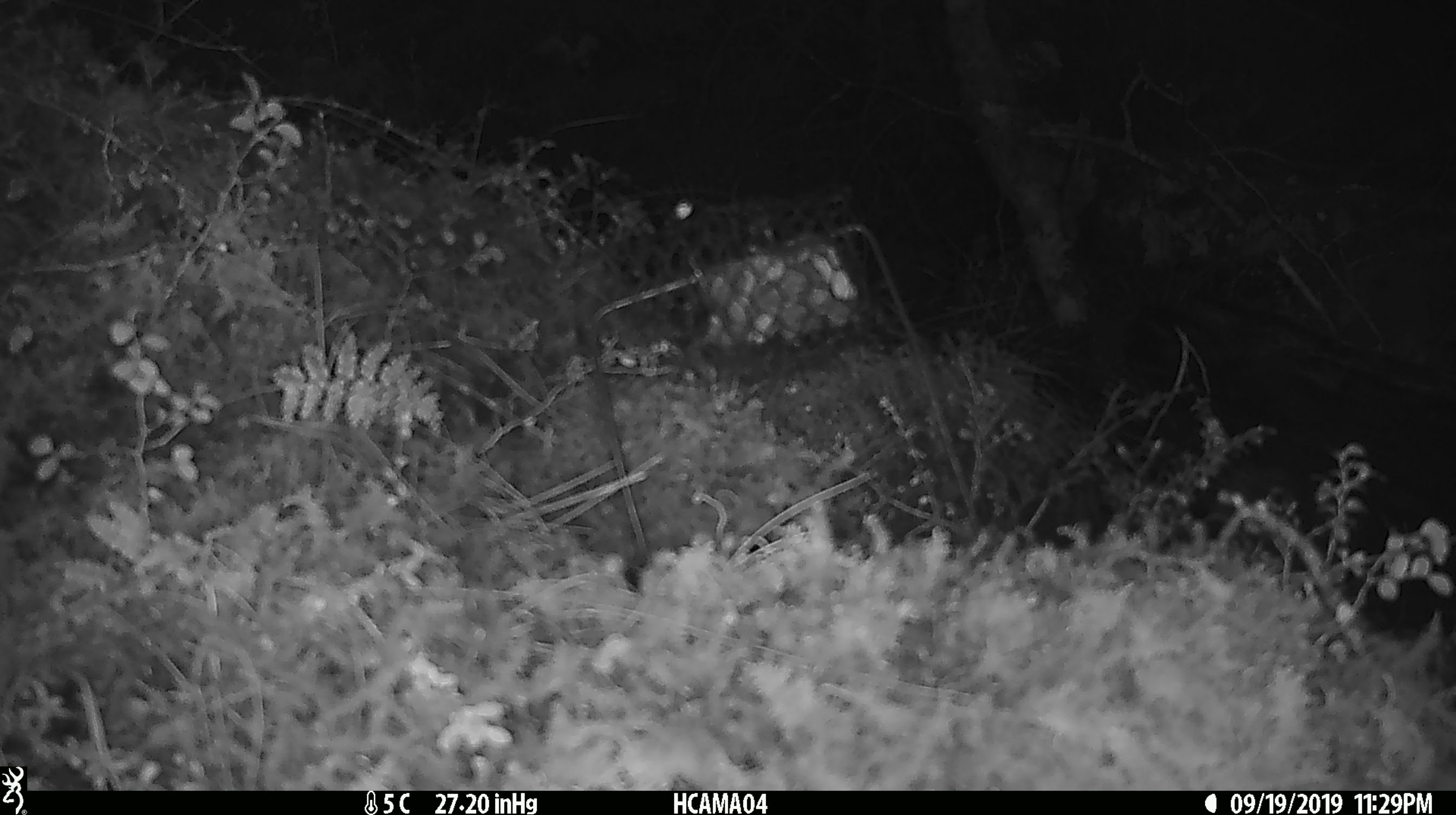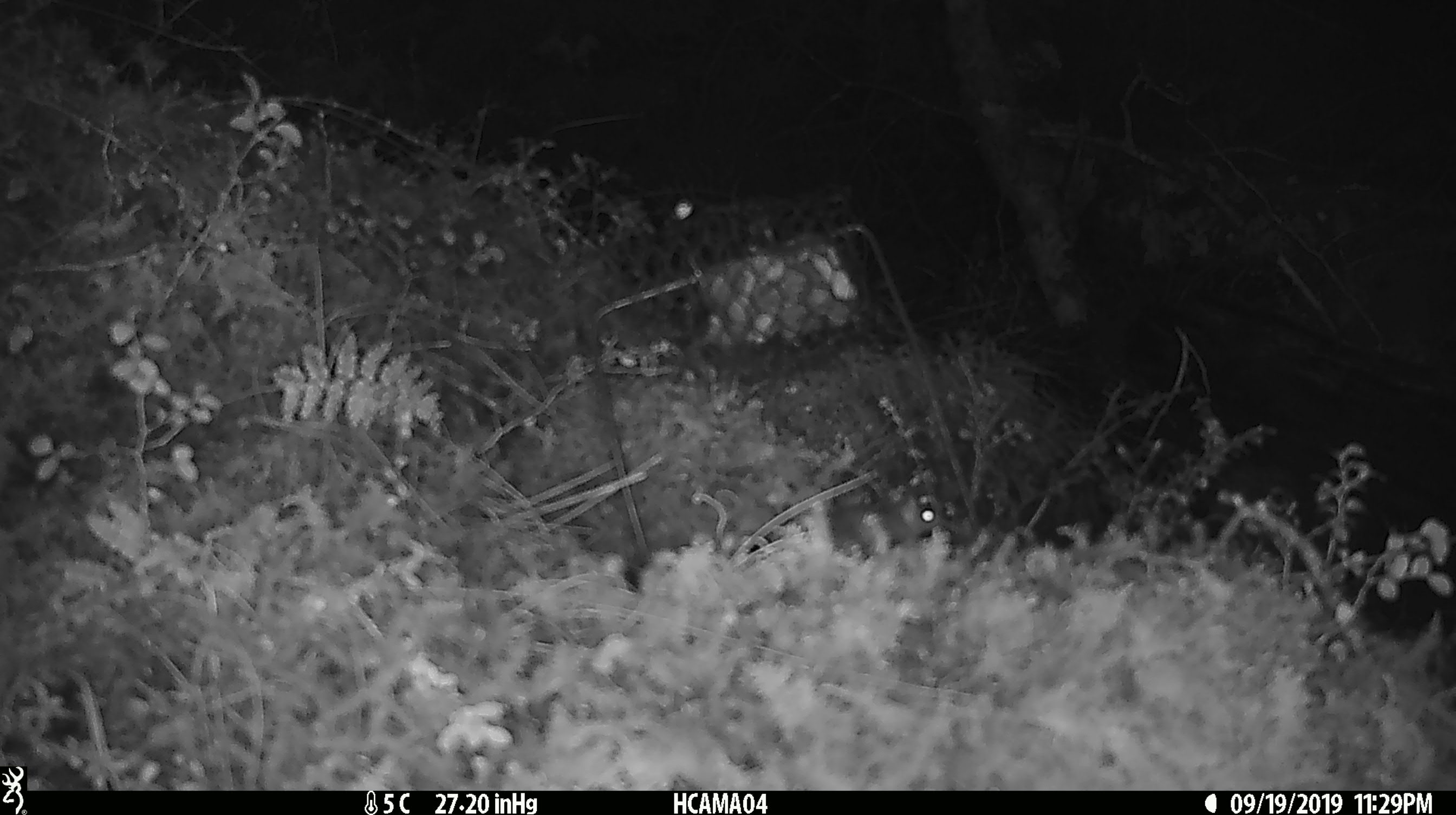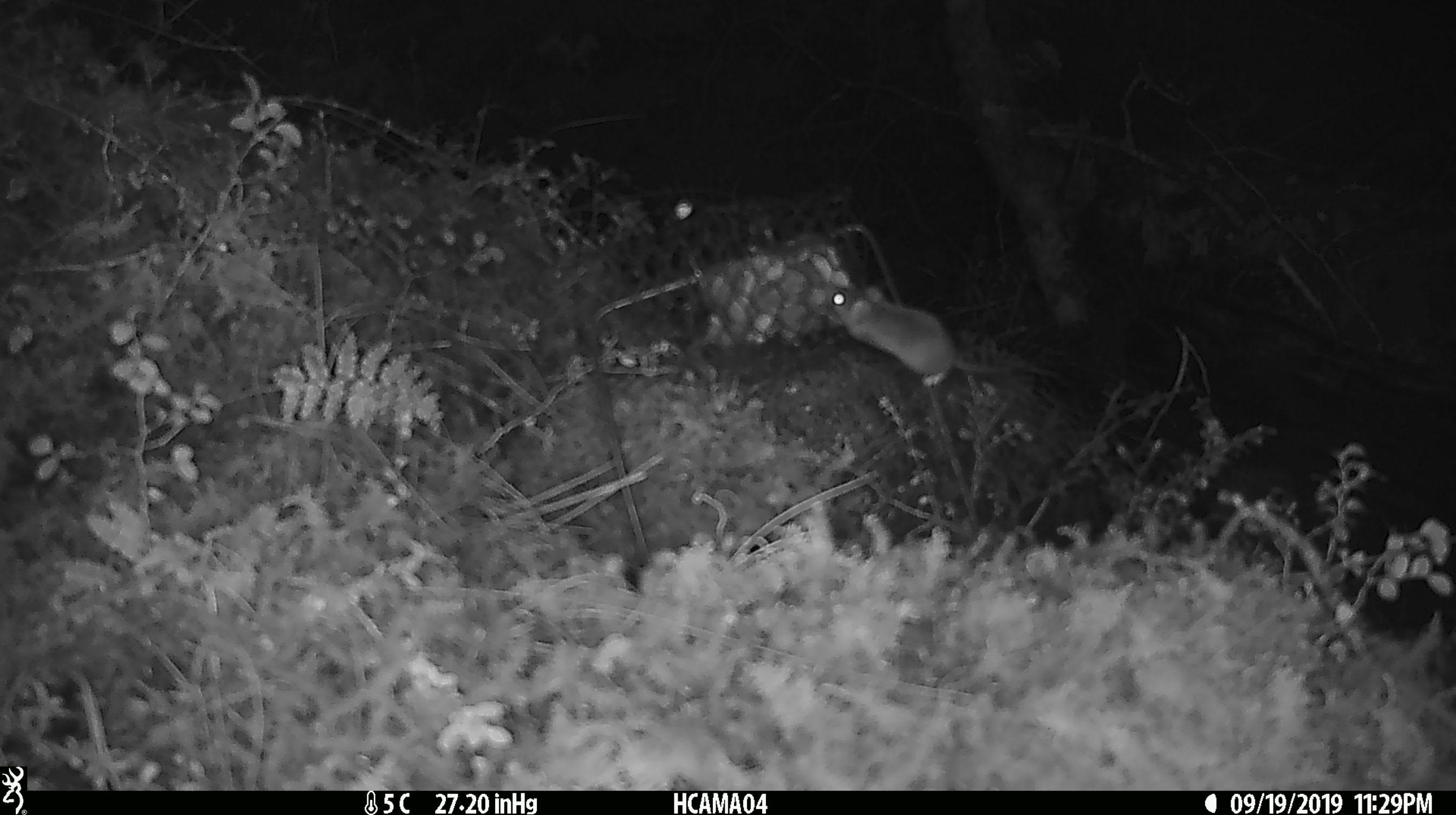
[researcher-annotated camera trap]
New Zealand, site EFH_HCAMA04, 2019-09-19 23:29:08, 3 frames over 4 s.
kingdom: Animalia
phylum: Chordata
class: Mammalia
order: Rodentia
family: Muridae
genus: Mus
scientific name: Mus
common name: mouse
Mouse (Mus).